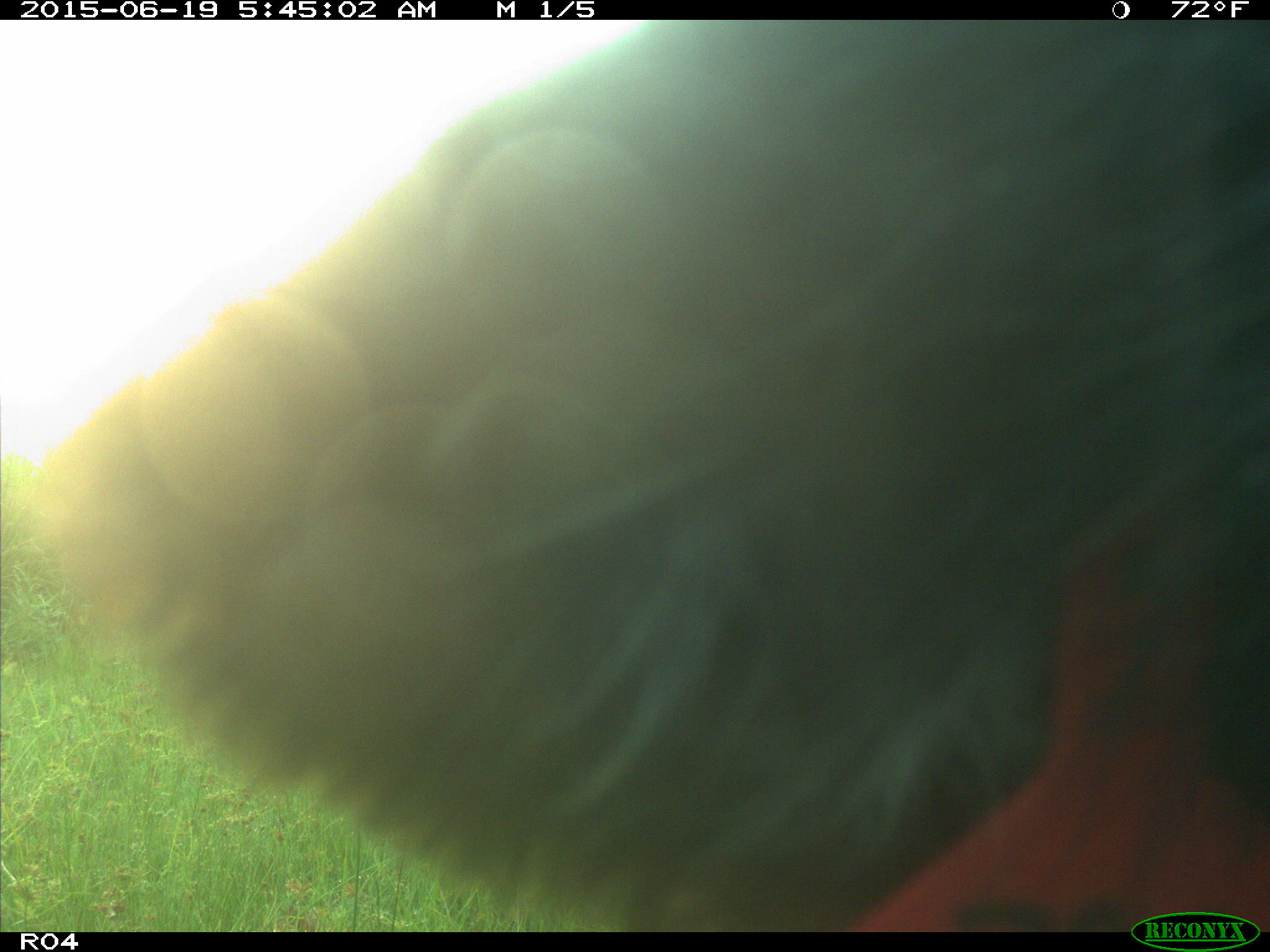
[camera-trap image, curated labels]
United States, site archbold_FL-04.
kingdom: Animalia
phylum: Chordata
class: Mammalia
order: Artiodactyla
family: Bovidae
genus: Bos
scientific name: Bos taurus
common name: domestic cow